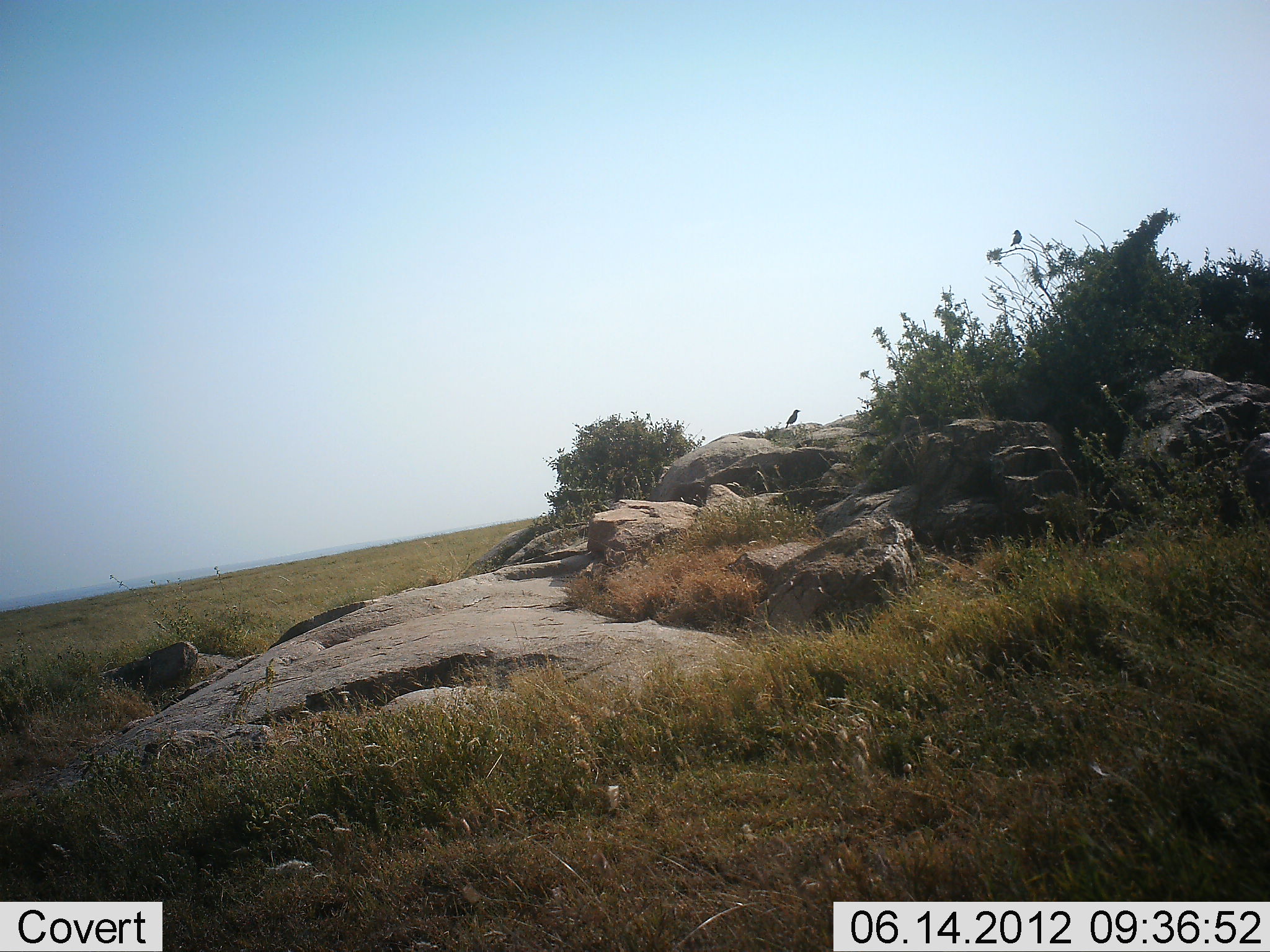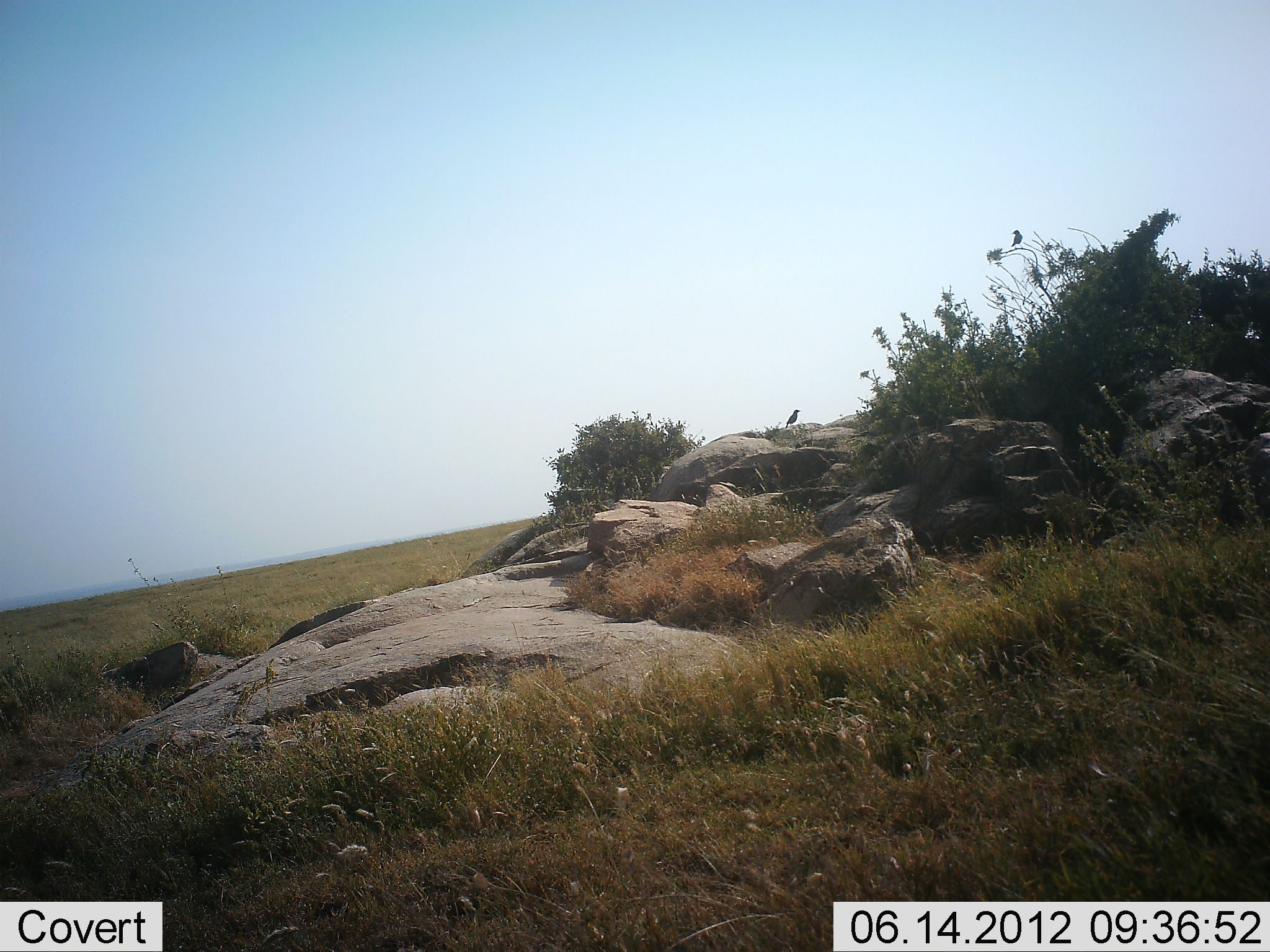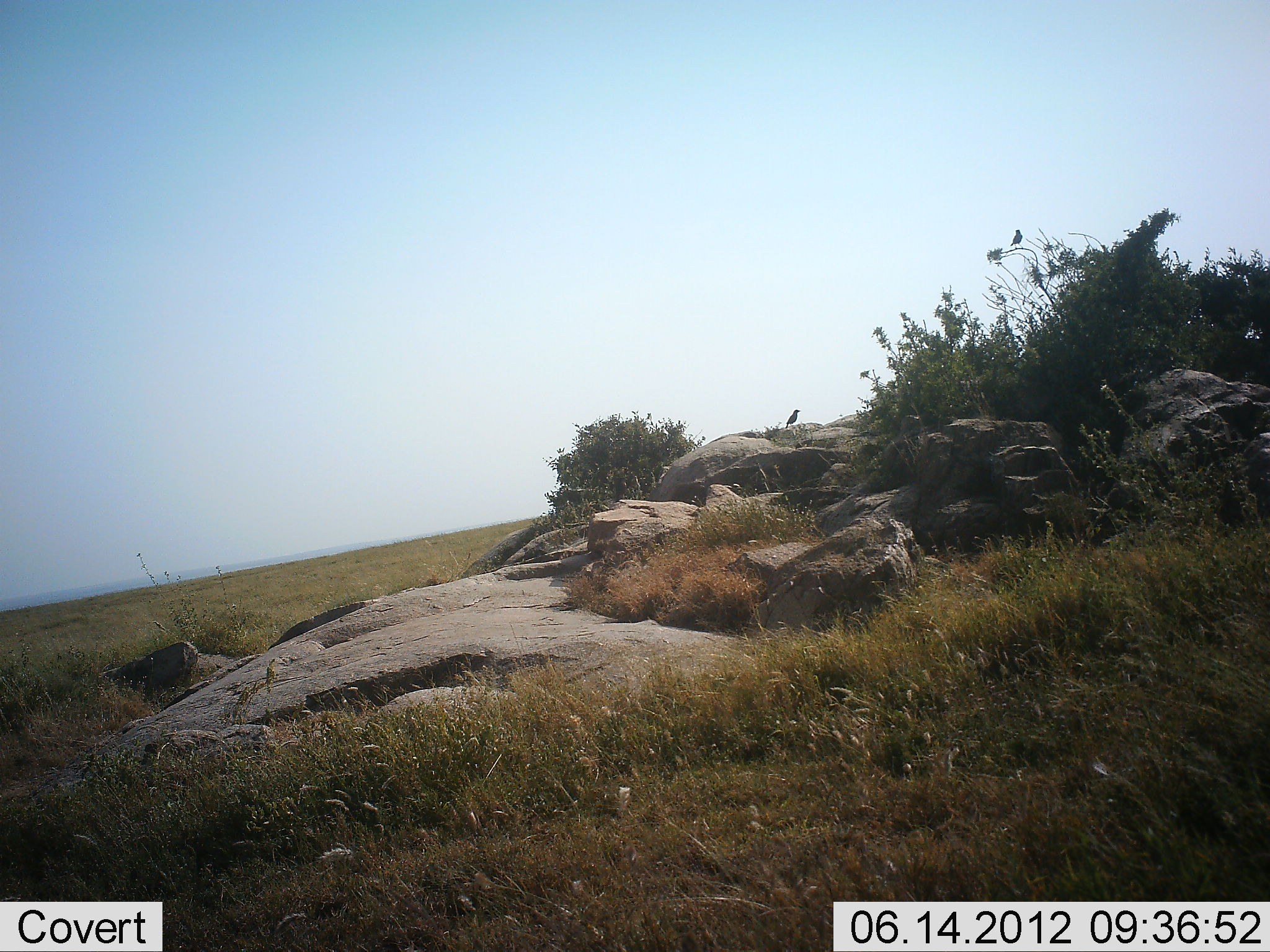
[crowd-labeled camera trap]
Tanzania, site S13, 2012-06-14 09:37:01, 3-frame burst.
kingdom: Animalia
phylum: Chordata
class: Aves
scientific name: Aves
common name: bird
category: otherbird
Otherbird (bird) (Aves), count 2. Behavior (volunteer vote fractions): standing 90%, resting 10%, moving 0%, interacting 0%. Young present (vote fraction): 0%. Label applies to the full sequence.